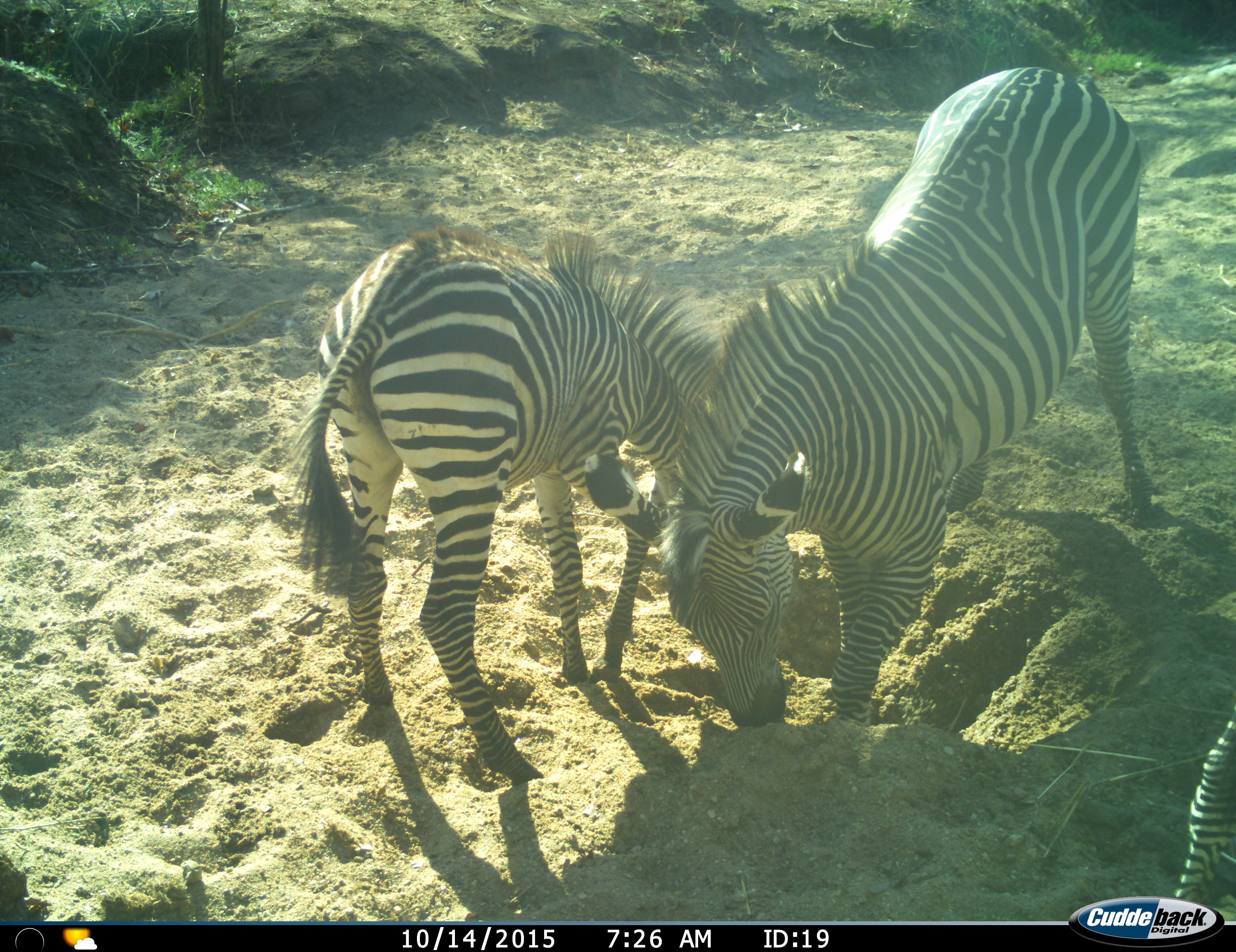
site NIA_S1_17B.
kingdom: Animalia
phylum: Chordata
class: Mammalia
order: Perissodactyla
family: Equidae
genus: Equus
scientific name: Equus quagga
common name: plains zebra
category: zebraplains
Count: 2.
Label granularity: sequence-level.